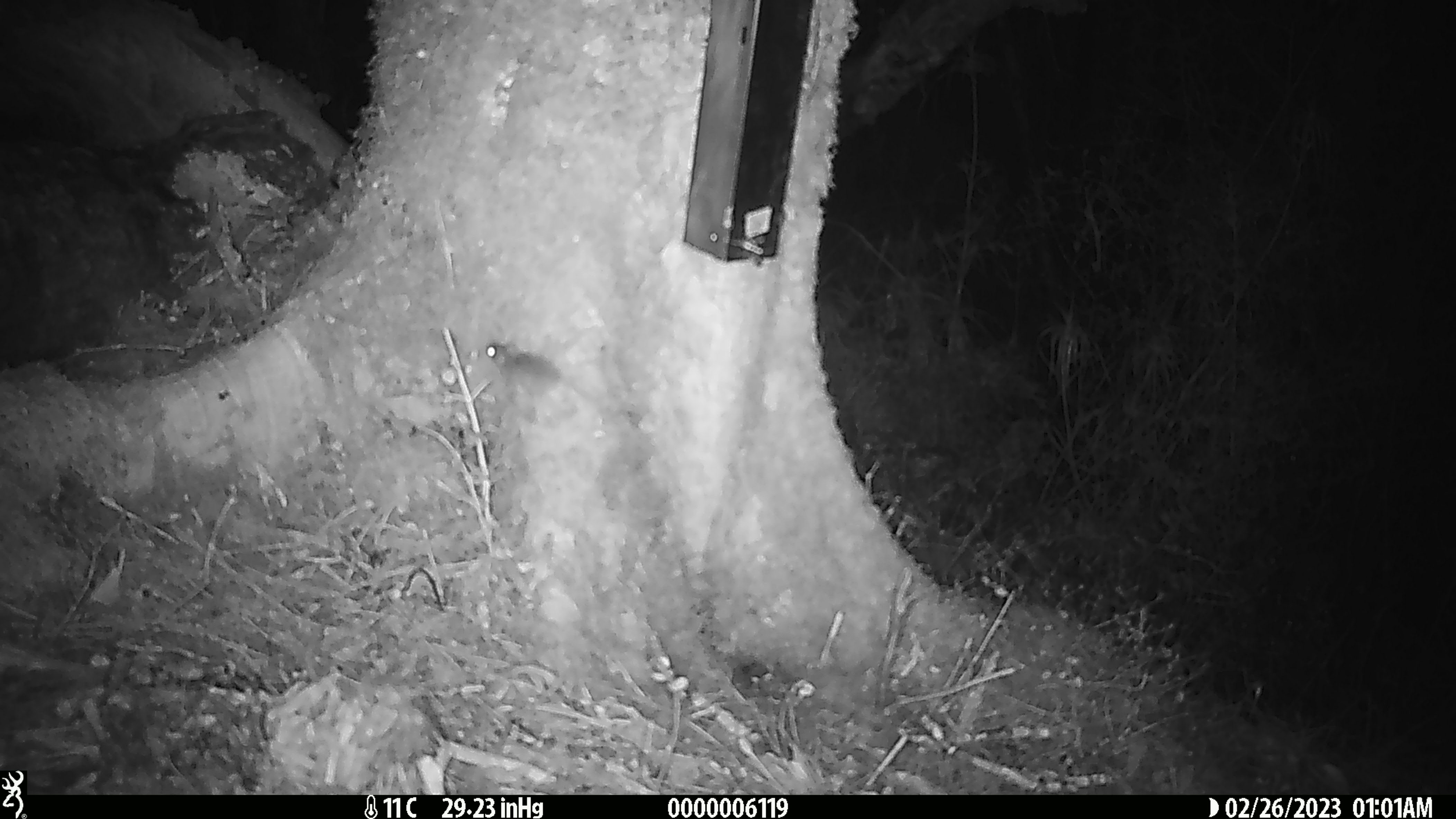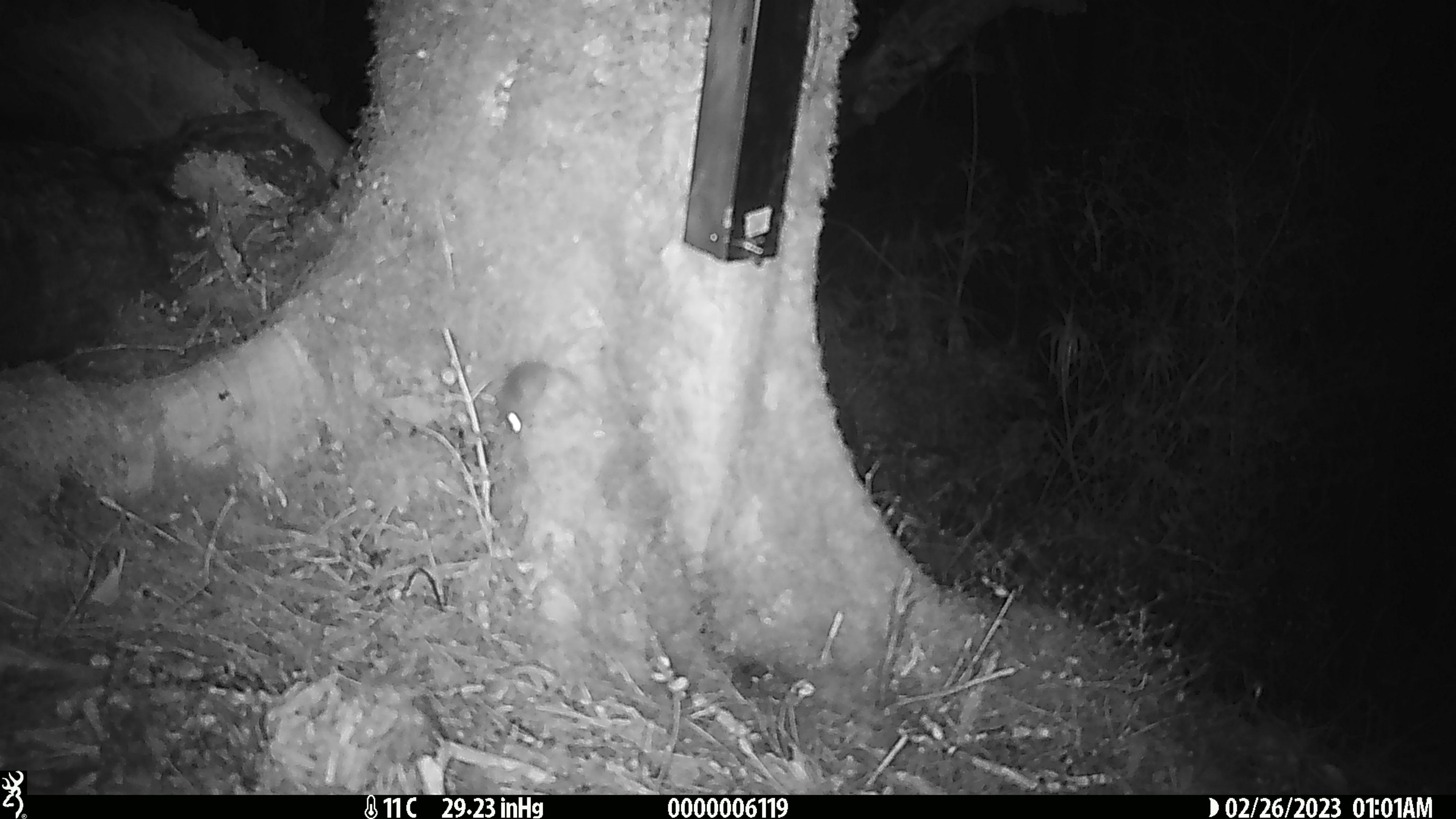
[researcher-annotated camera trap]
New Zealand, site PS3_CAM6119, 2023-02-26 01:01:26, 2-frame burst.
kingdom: Animalia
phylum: Chordata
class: Mammalia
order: Rodentia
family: Muridae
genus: Mus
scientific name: Mus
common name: mouse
Mouse (Mus).